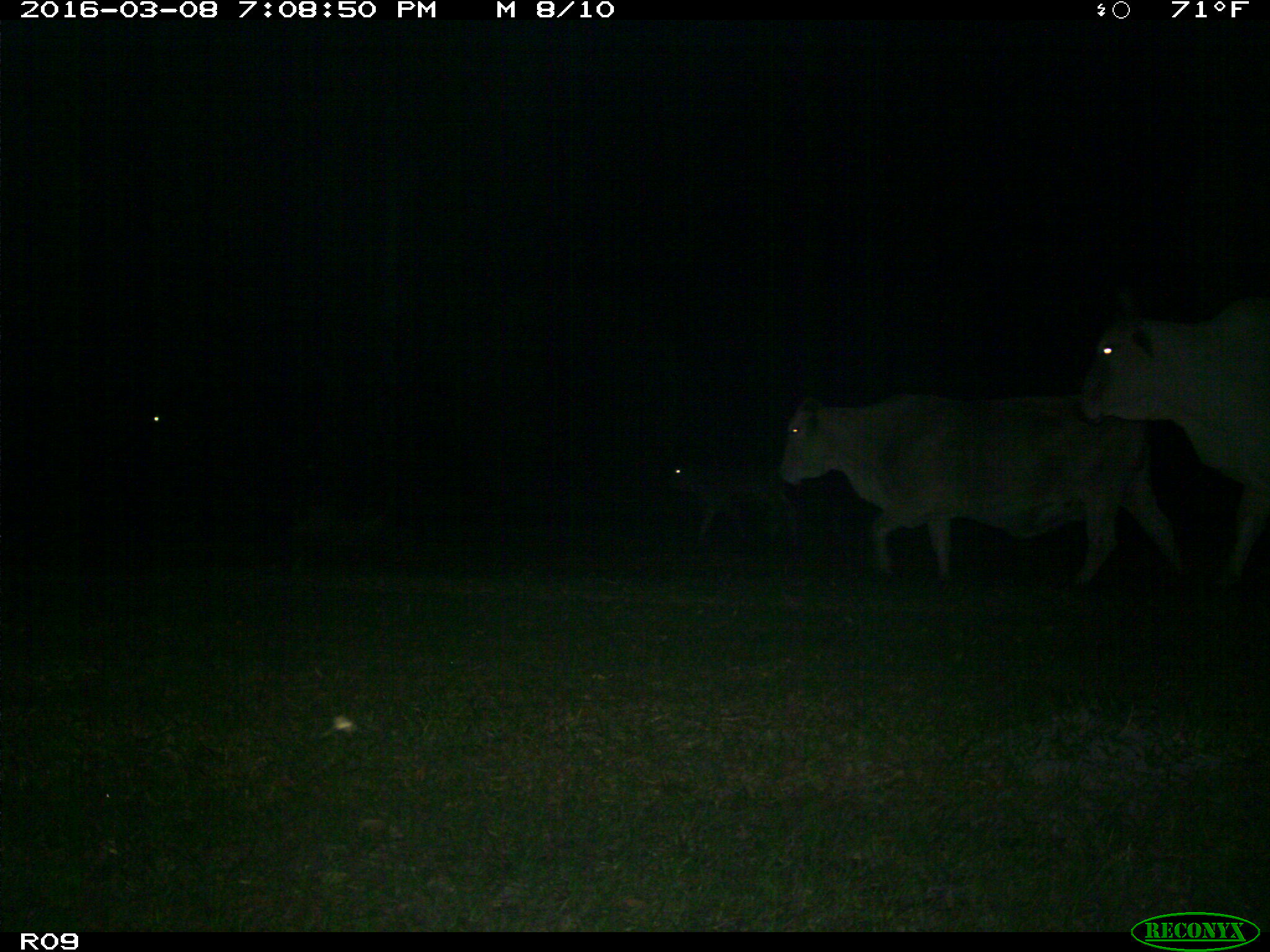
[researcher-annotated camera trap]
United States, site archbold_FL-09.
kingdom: Animalia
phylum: Chordata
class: Mammalia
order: Artiodactyla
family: Bovidae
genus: Bos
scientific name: Bos taurus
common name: domestic cow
Bos taurus (domestic cow).